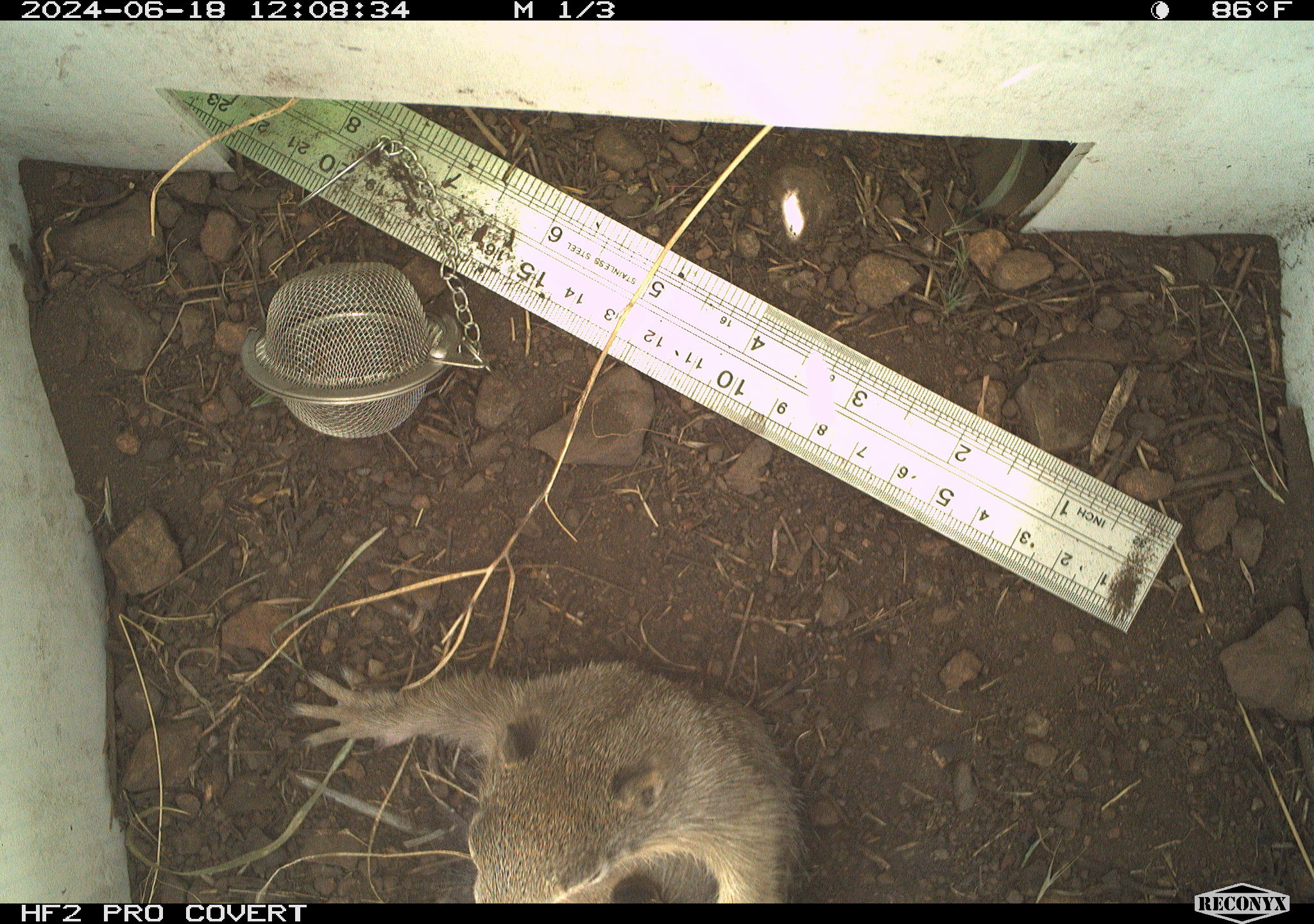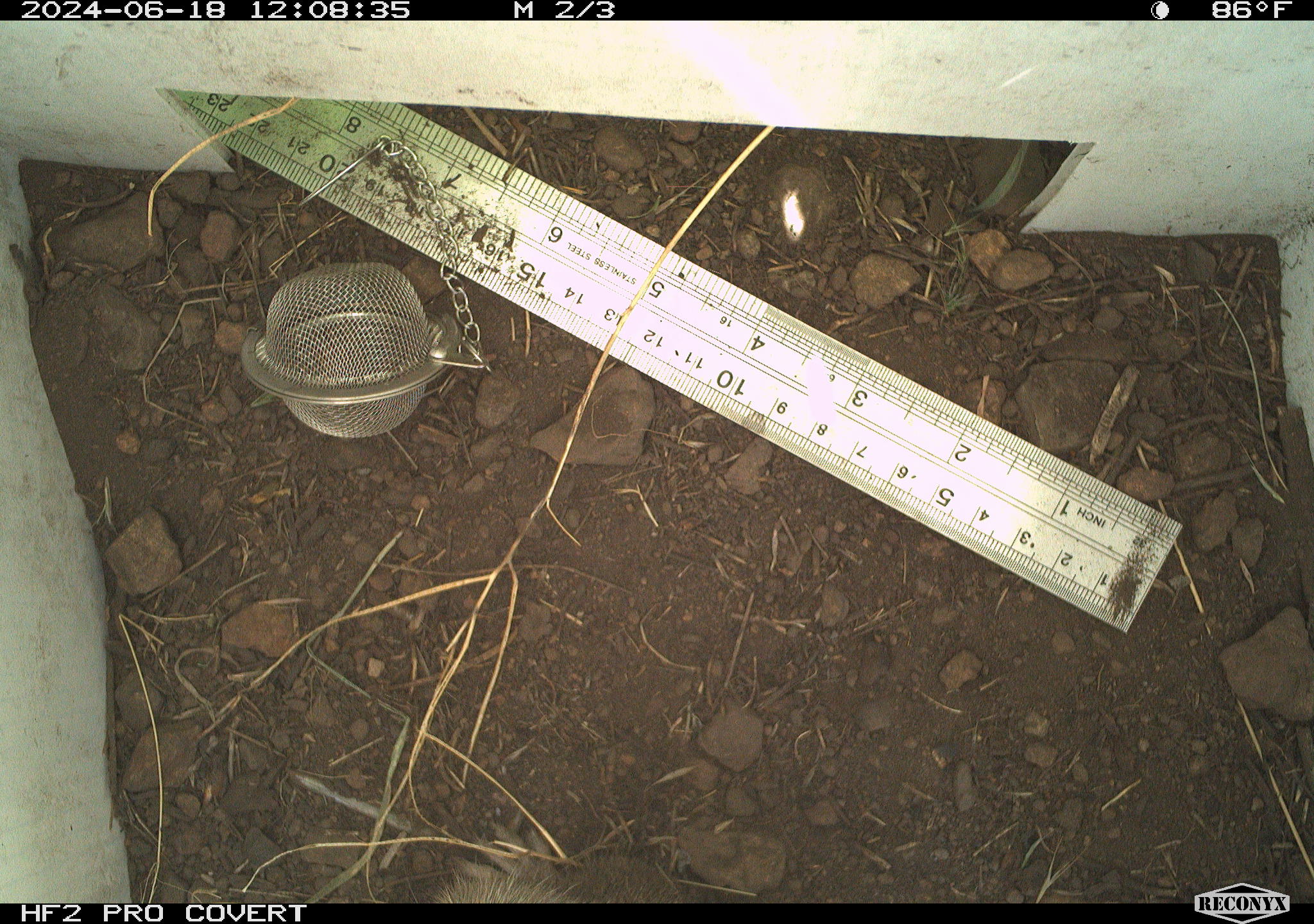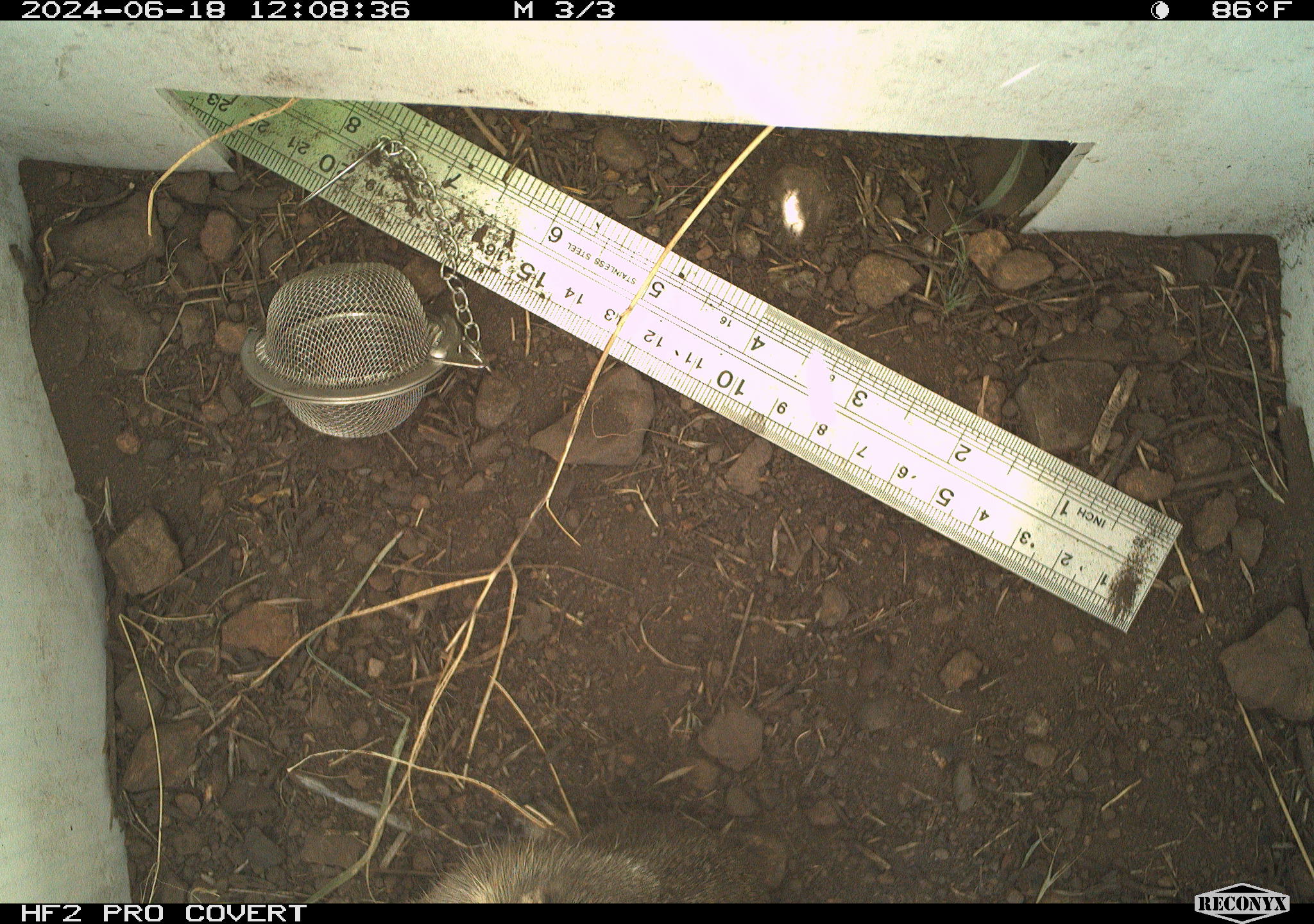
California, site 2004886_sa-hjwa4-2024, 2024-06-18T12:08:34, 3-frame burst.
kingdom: Animalia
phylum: Chordata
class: Mammalia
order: Rodentia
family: Sciuridae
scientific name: Sciuridae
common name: squirrels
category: sciuridae family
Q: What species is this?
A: Sciuridae family (squirrels) (Sciuridae).